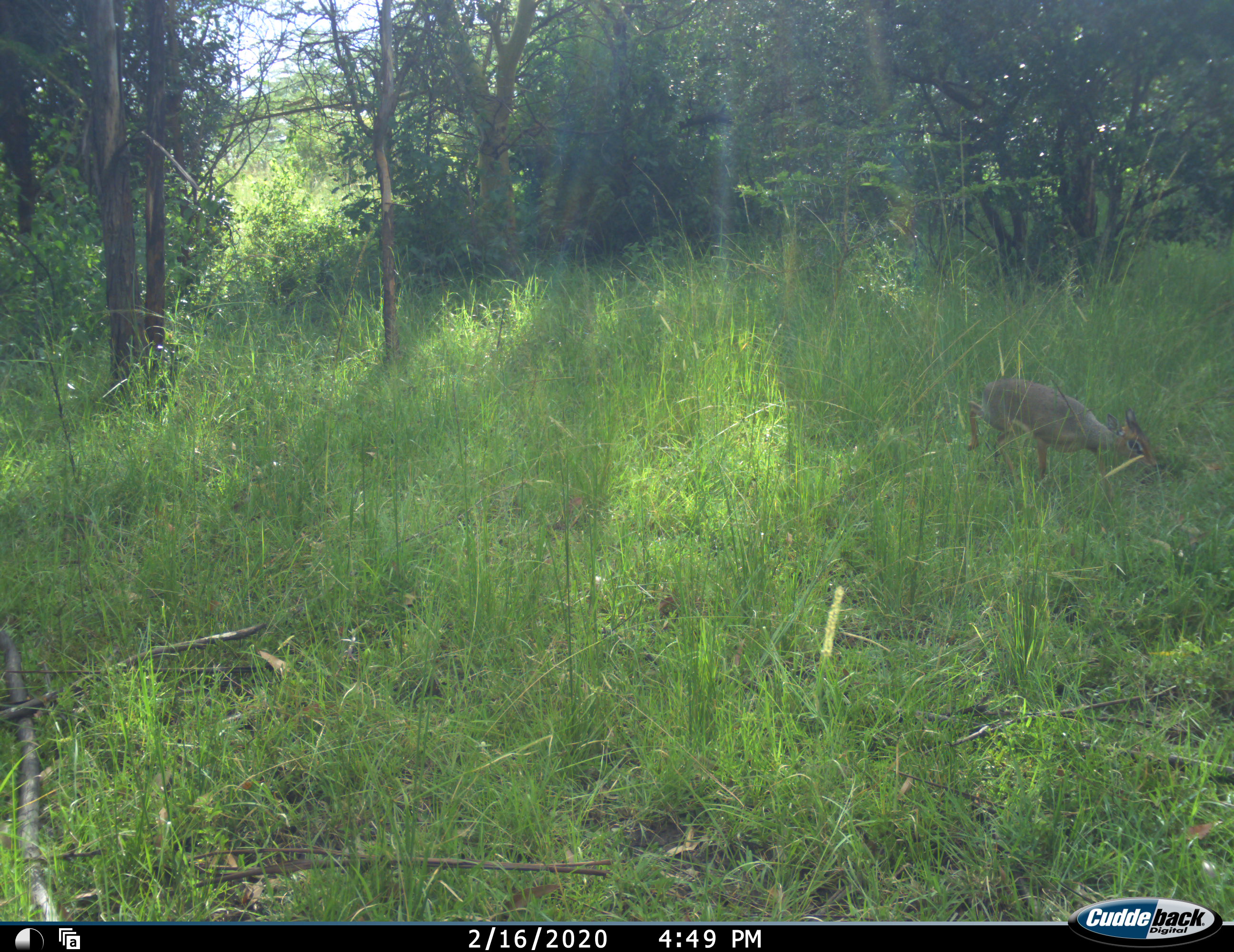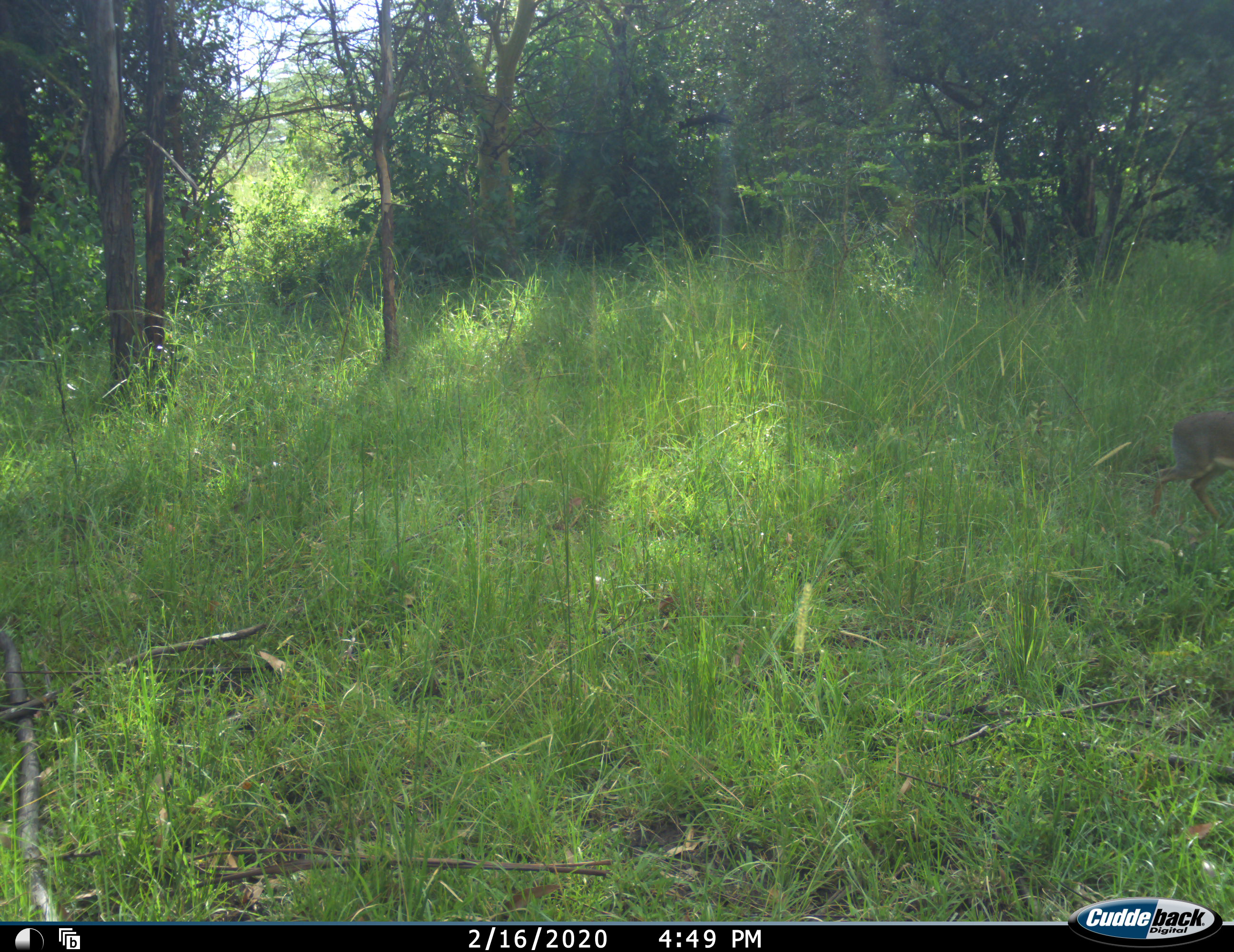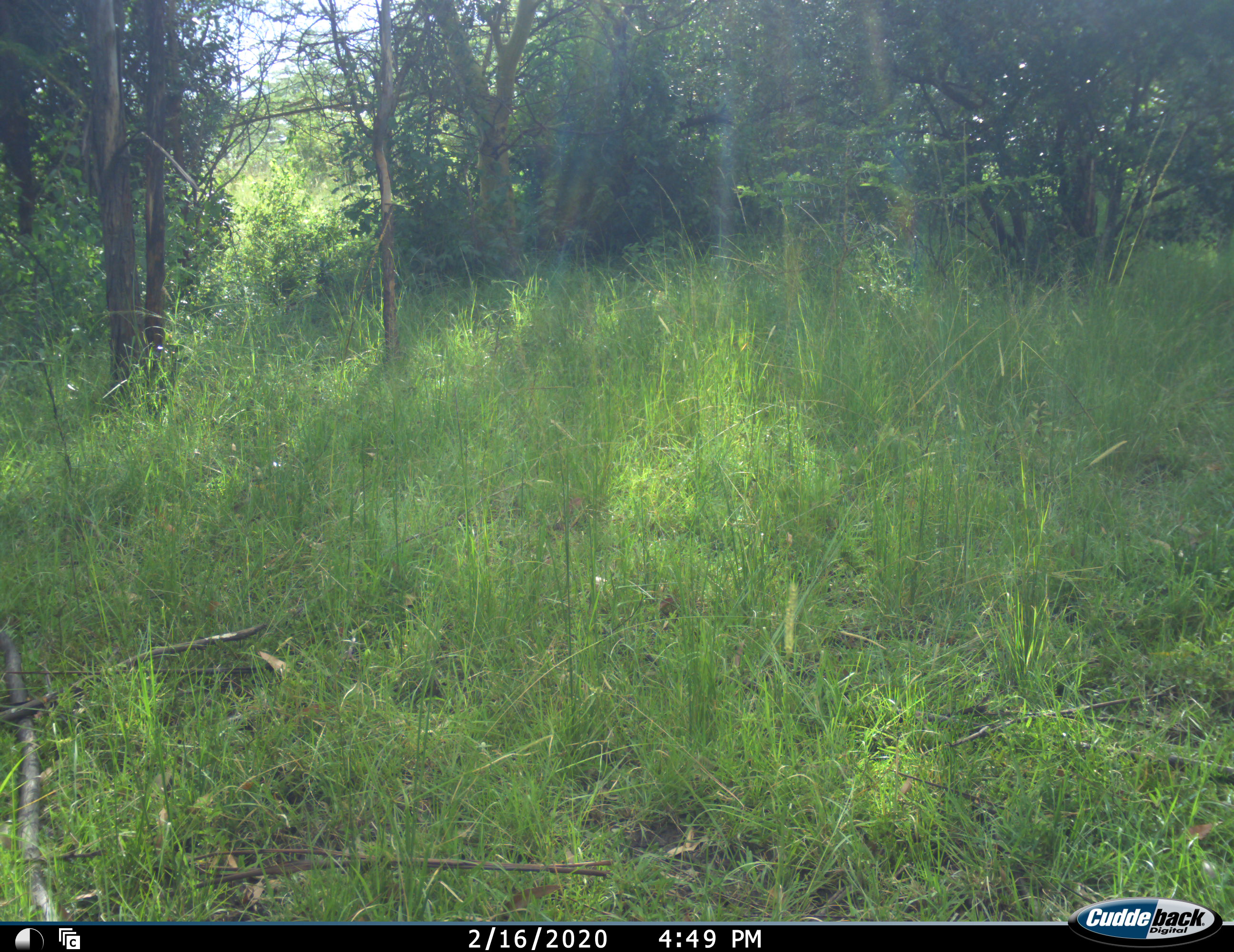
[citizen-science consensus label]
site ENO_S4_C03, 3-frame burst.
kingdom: Animalia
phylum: Chordata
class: Mammalia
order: Artiodactyla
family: Bovidae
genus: Madoqua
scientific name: Madoqua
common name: dik-dik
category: dikdik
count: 1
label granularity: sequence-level